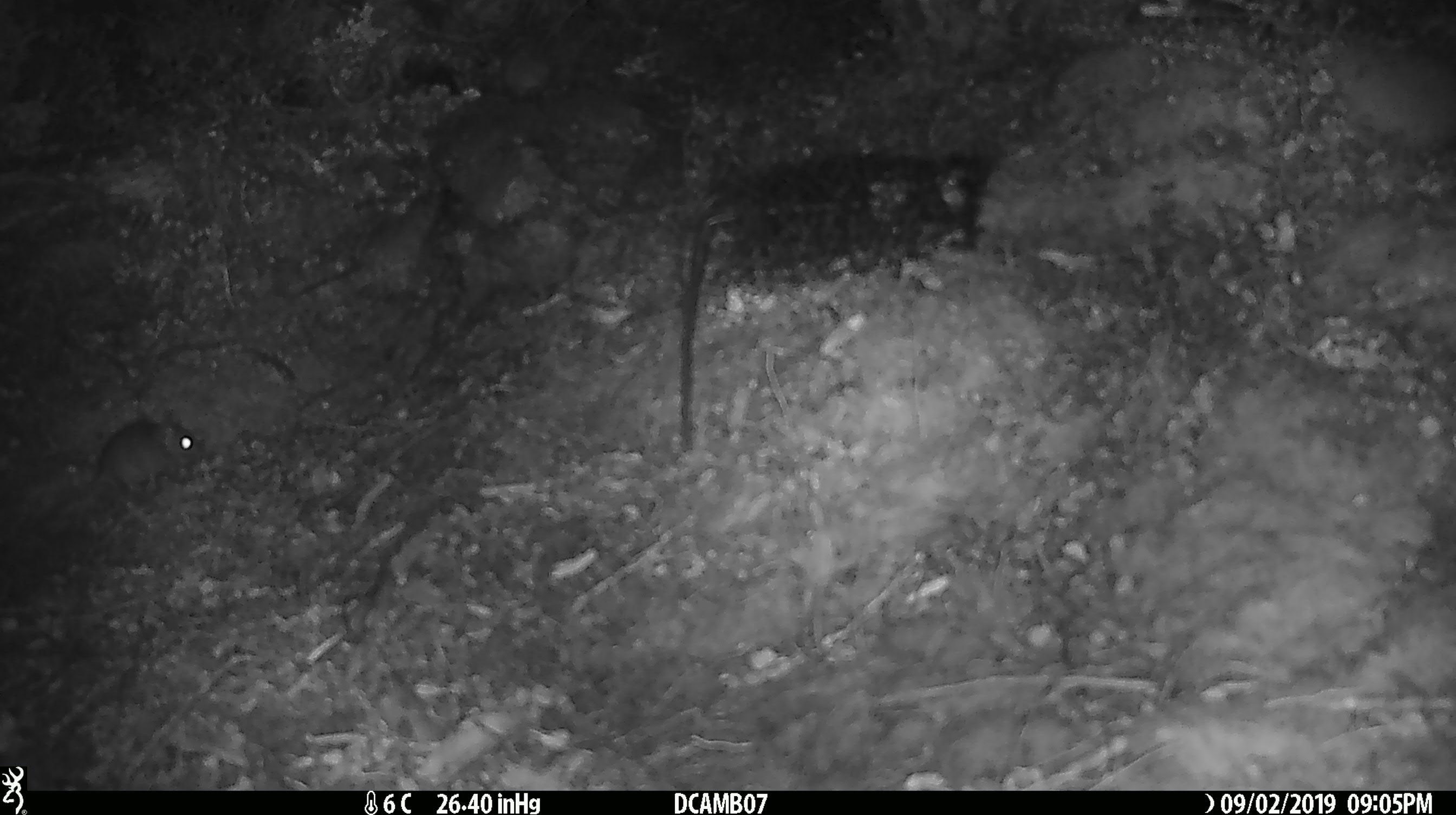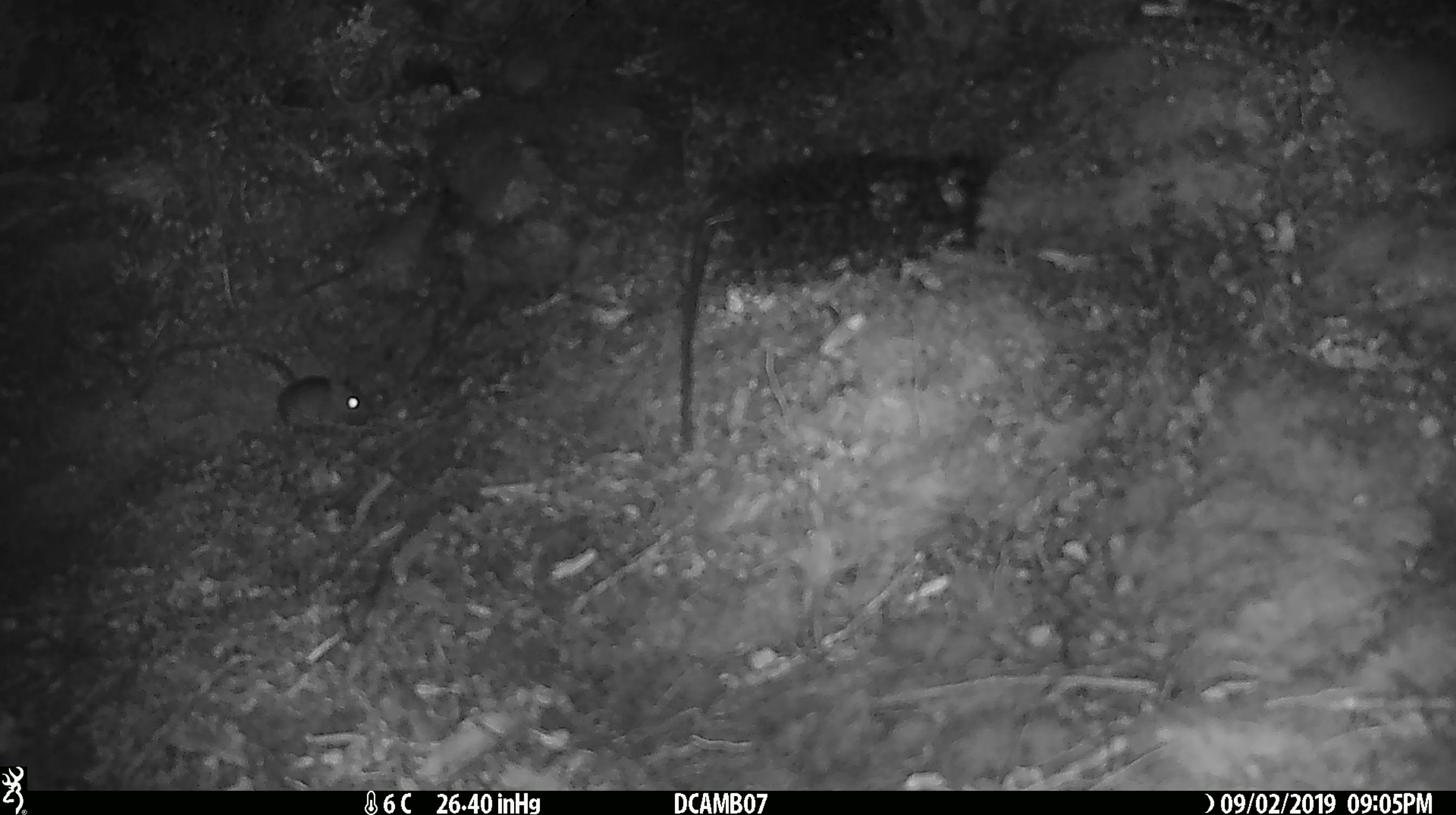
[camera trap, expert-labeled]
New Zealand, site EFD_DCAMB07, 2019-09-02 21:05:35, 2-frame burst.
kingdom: Animalia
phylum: Chordata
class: Mammalia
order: Rodentia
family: Muridae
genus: Mus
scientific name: Mus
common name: mouse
Mouse (Mus).